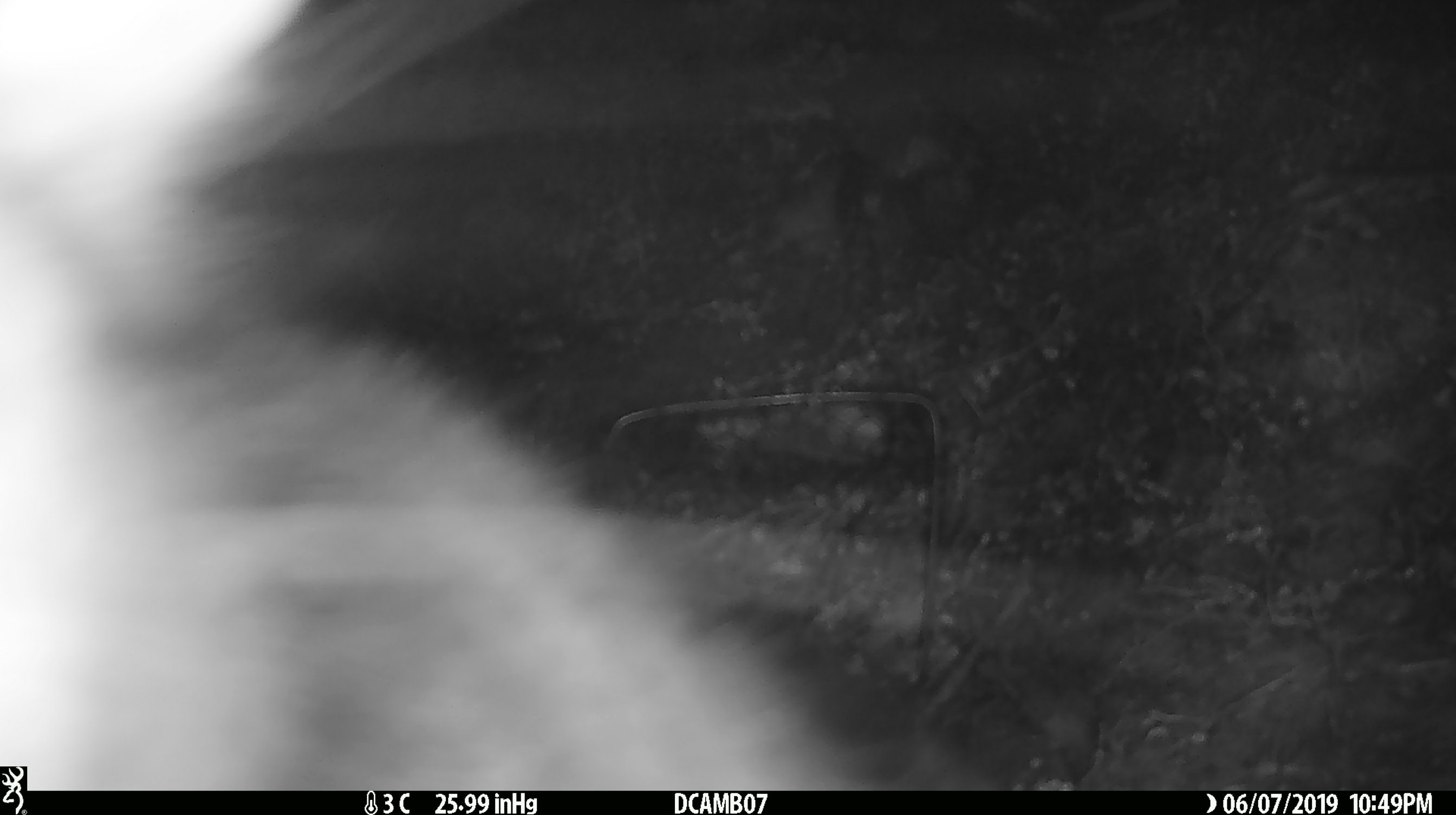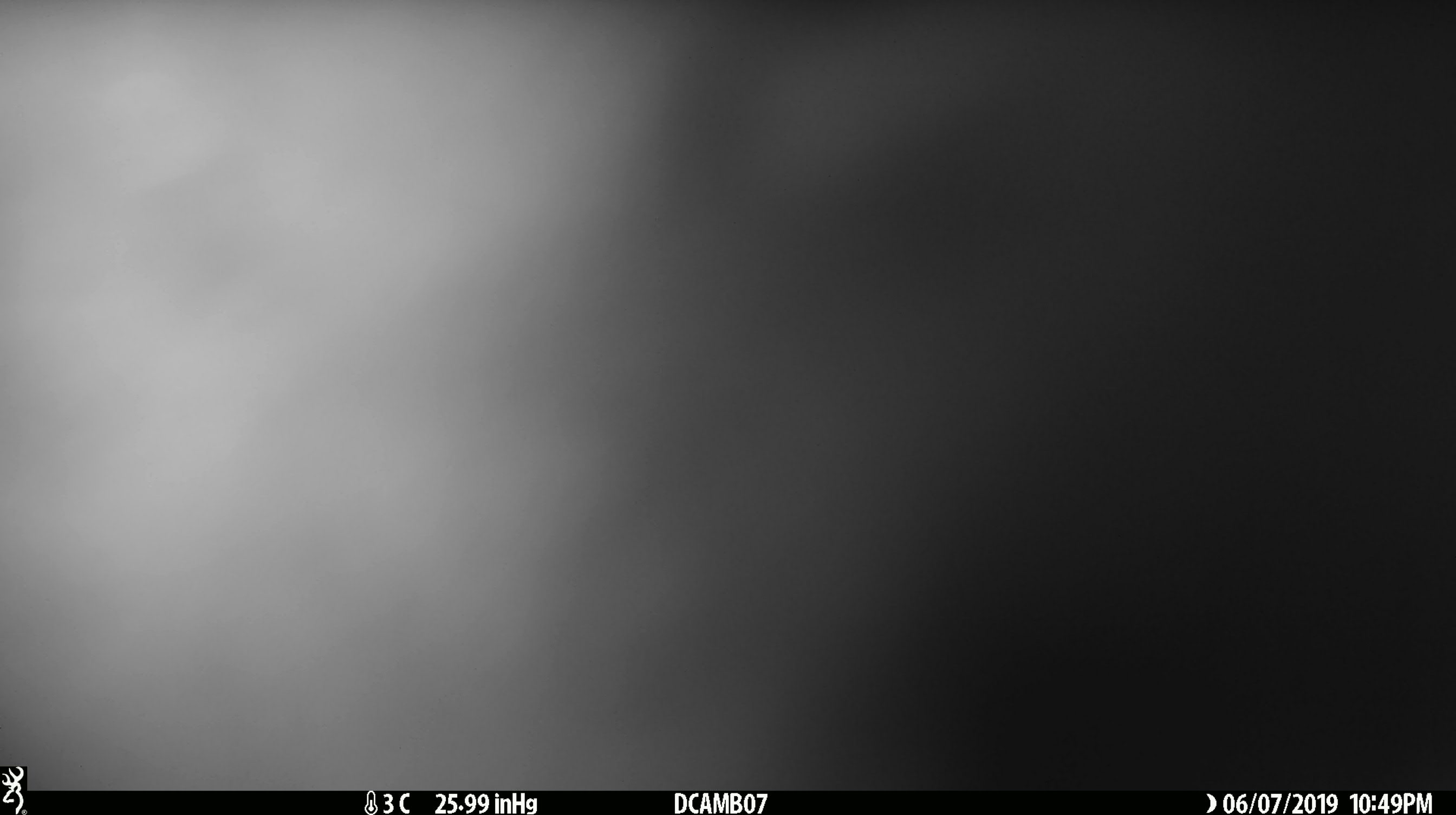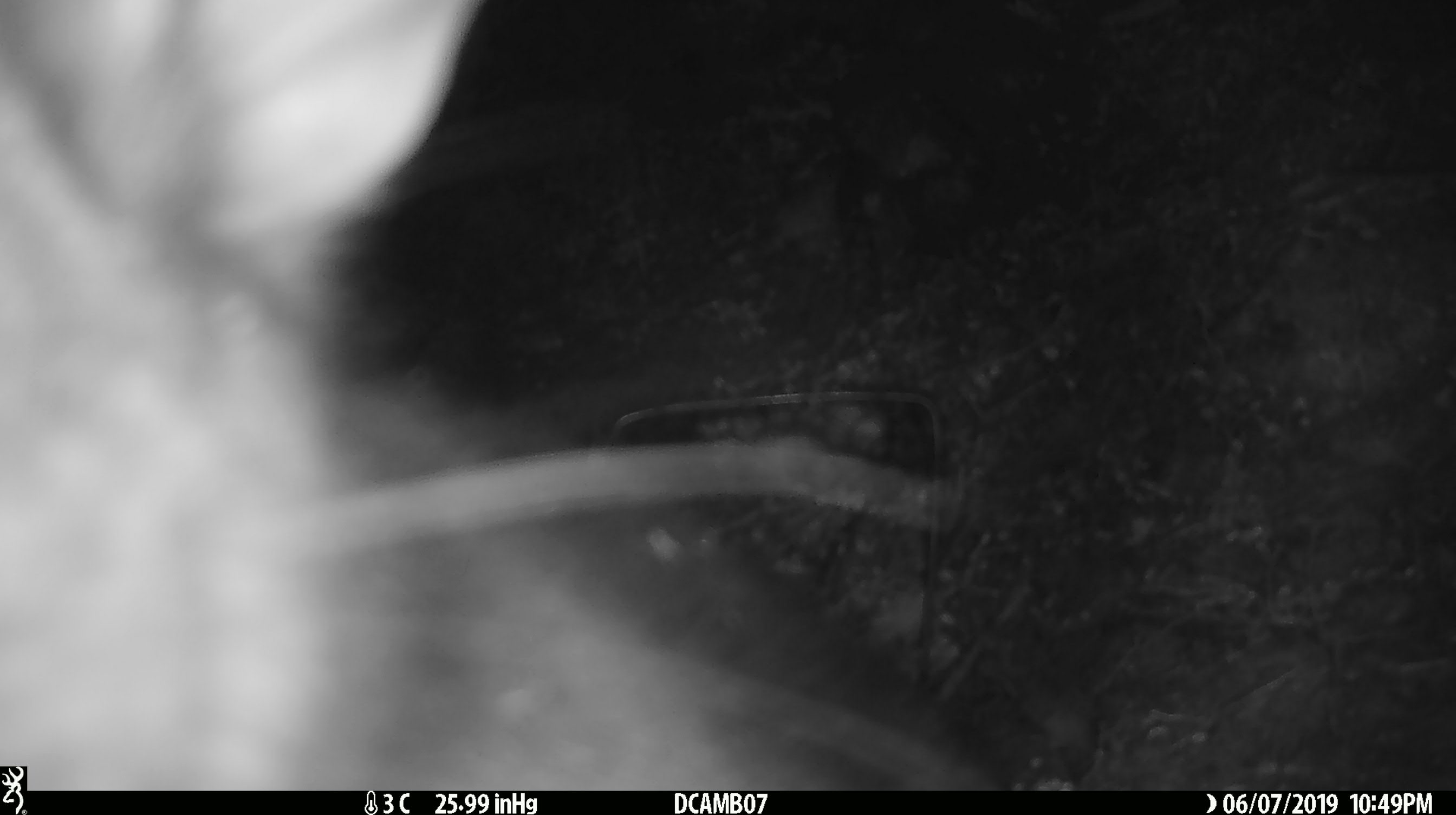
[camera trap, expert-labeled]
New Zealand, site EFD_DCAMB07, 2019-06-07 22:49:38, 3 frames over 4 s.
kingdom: Animalia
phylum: Chordata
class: Mammalia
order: Diprotodontia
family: Phalangeridae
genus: Trichosurus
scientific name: Trichosurus vulpecula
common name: common brushtail possum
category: possum